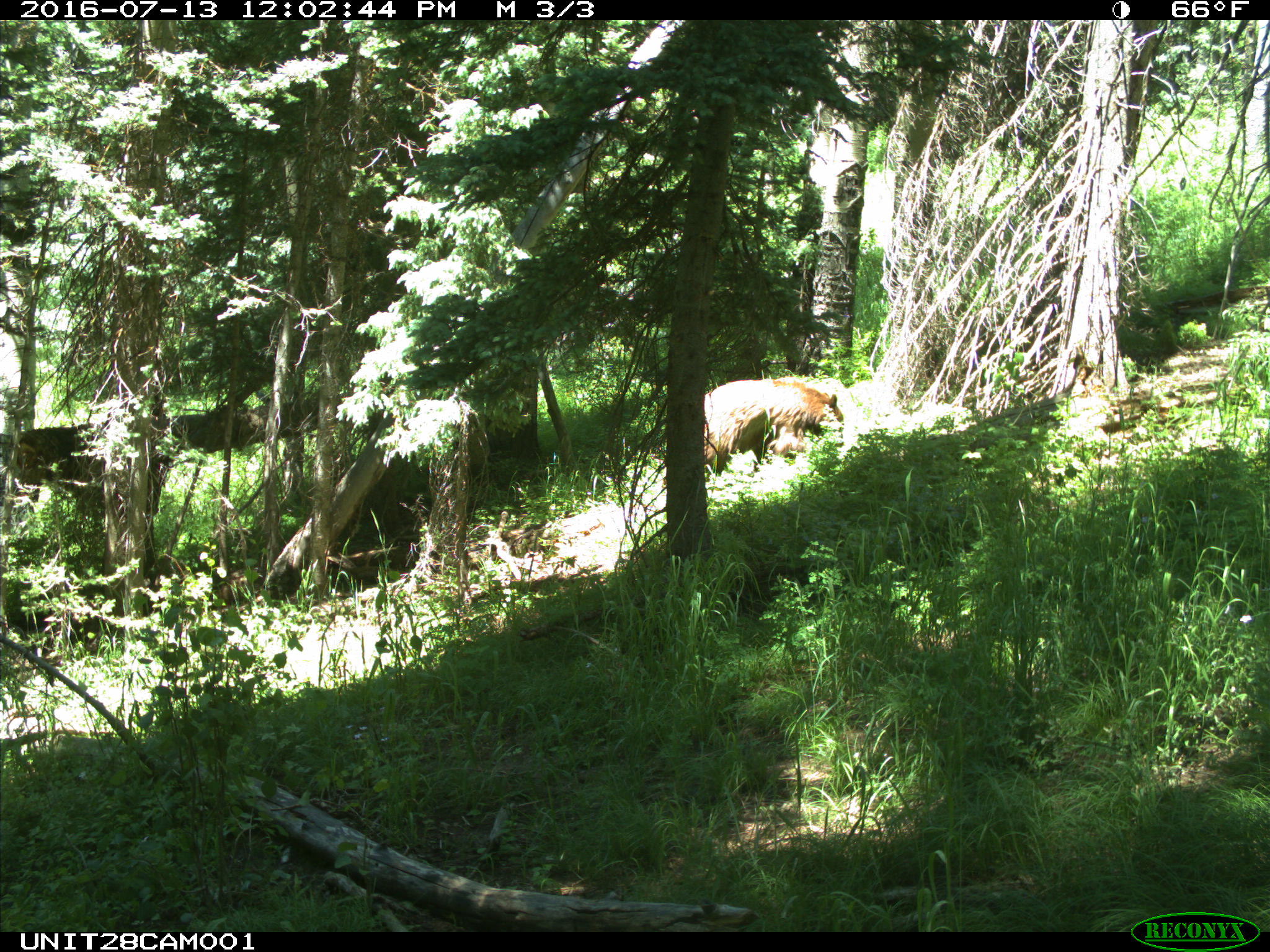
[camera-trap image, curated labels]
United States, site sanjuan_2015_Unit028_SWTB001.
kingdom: Animalia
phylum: Chordata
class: Mammalia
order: Carnivora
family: Ursidae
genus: Ursus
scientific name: Ursus americanus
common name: american black bear